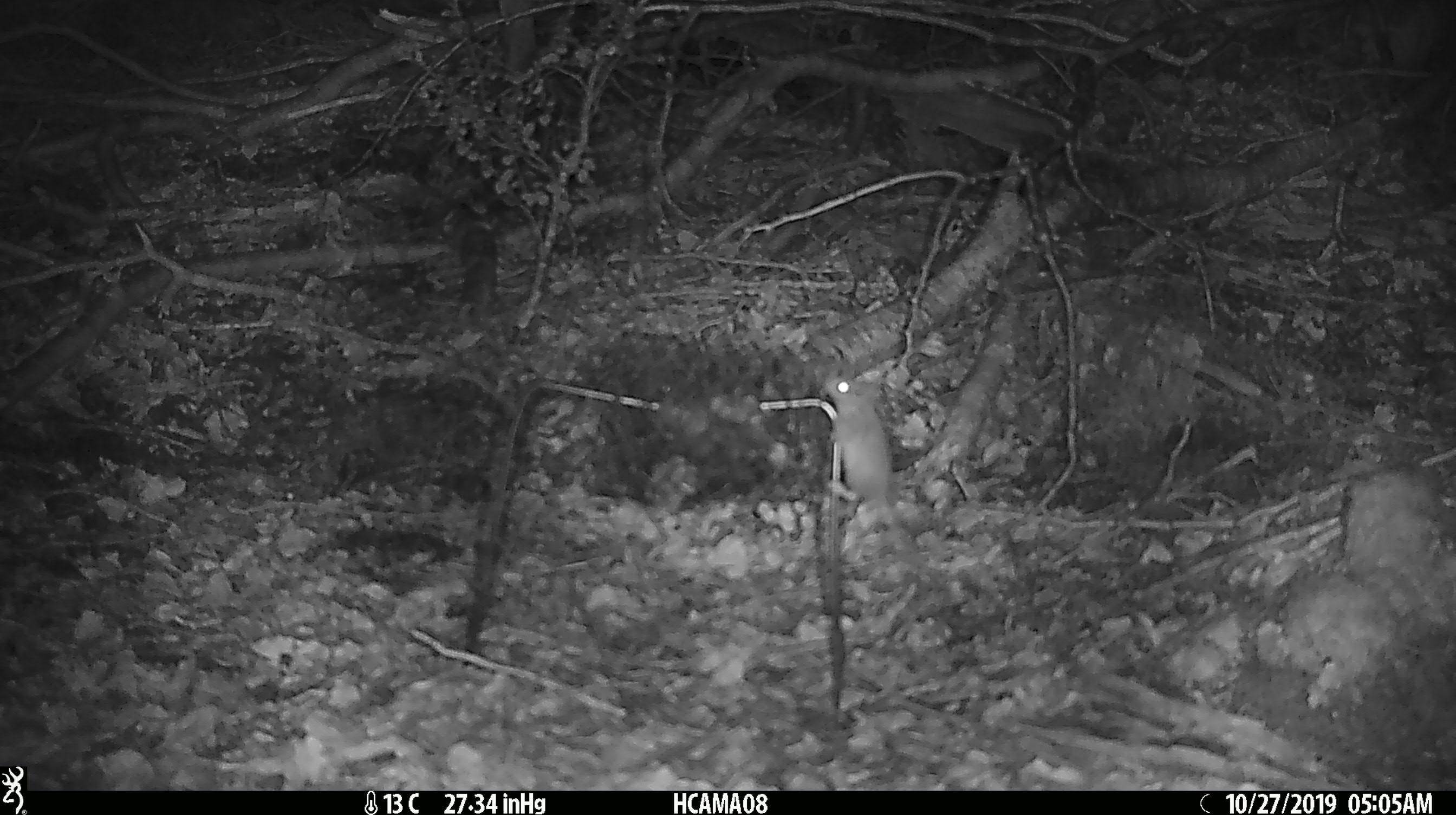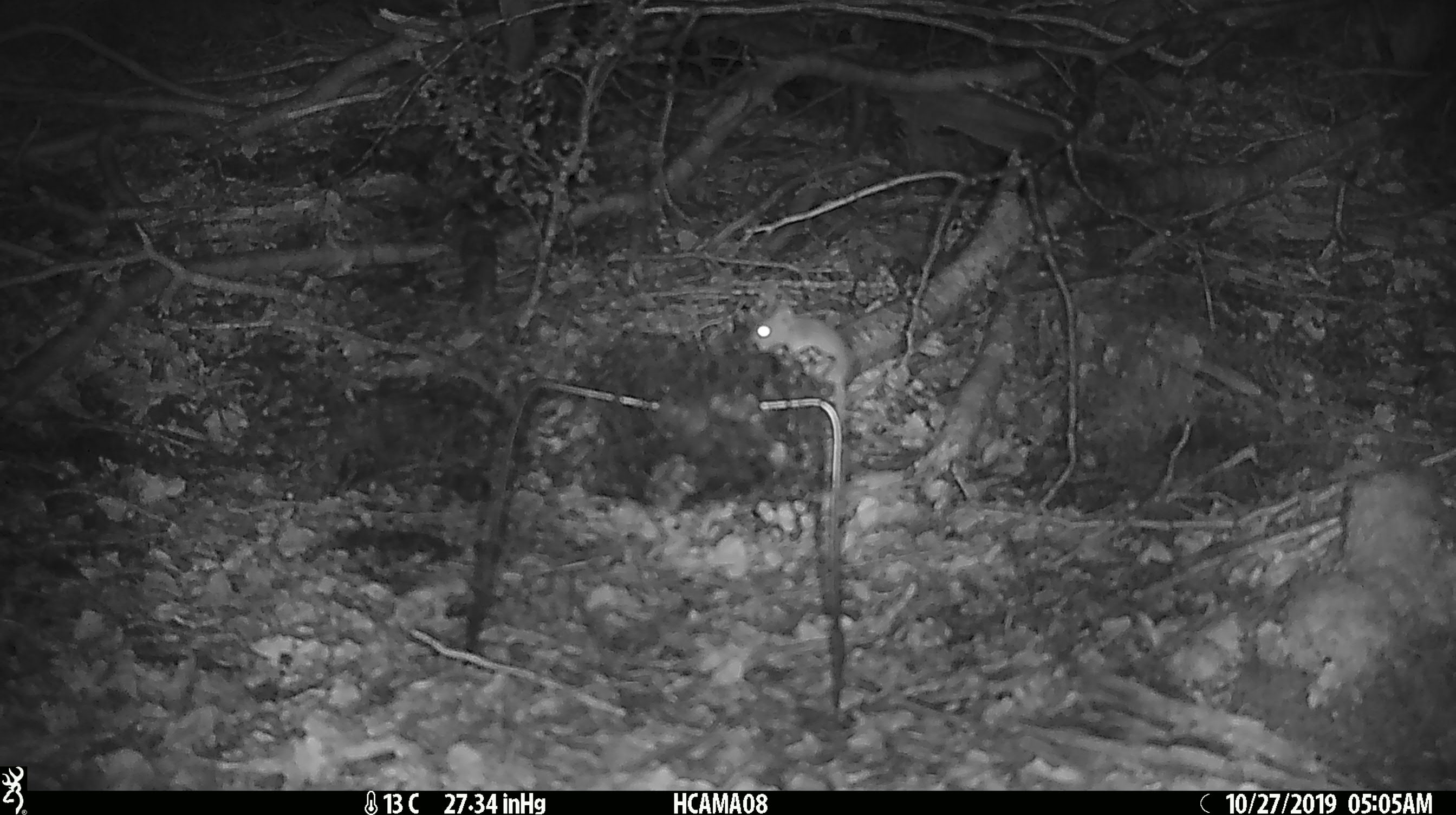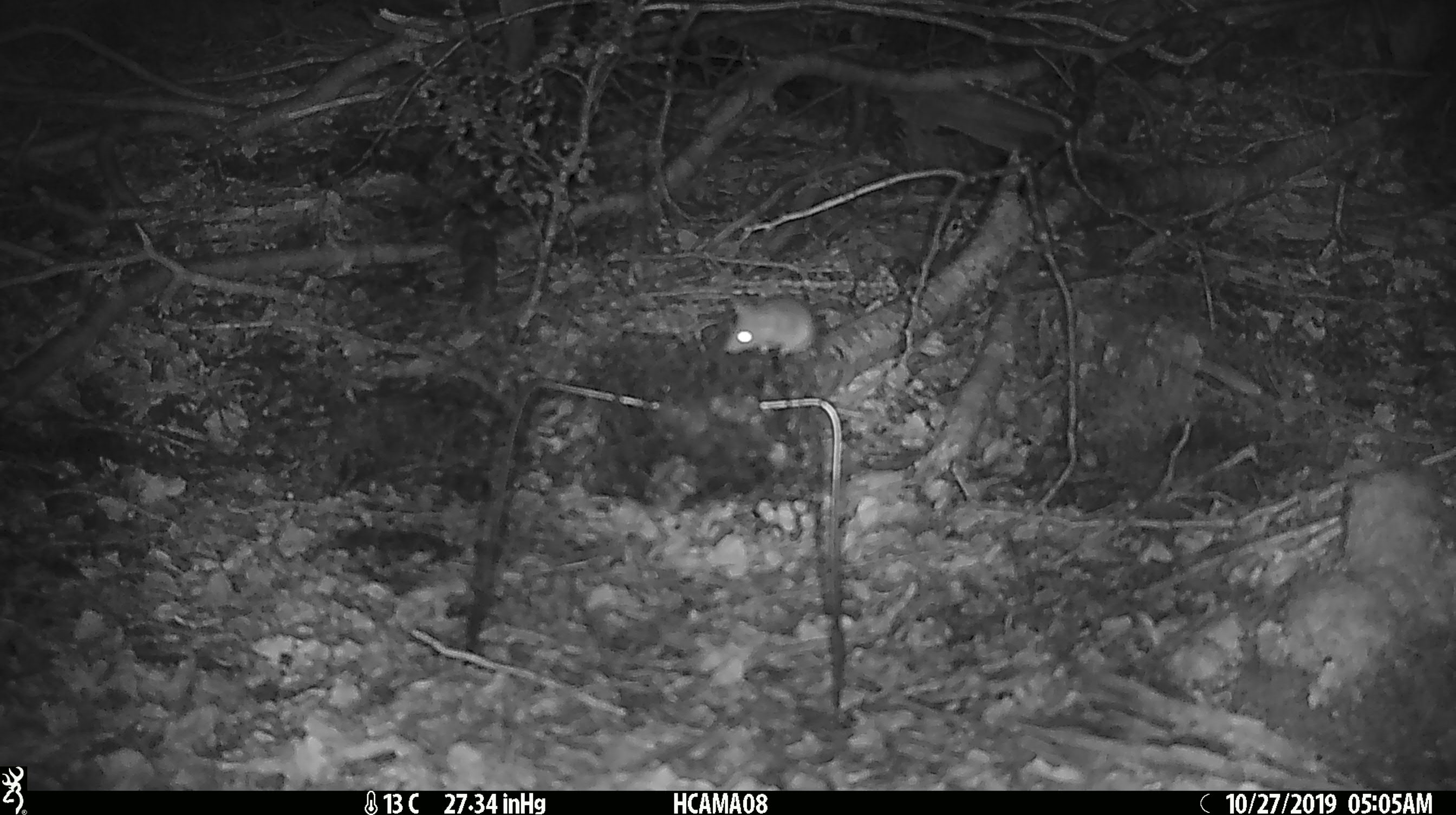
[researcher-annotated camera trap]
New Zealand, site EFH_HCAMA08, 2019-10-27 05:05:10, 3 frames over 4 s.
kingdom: Animalia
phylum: Chordata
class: Mammalia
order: Rodentia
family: Muridae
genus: Mus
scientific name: Mus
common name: mouse